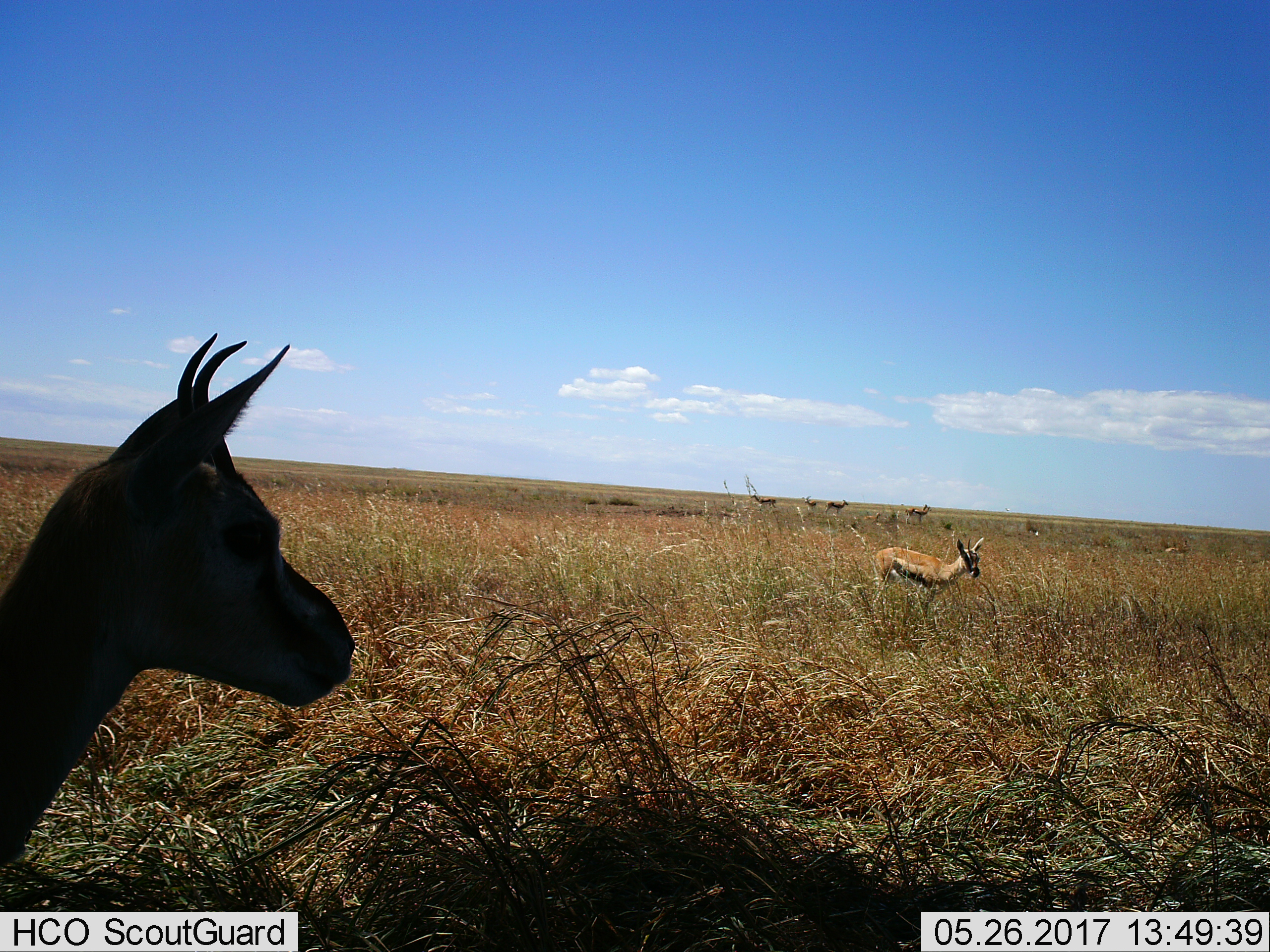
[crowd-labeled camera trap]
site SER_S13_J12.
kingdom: Animalia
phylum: Chordata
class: Mammalia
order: Artiodactyla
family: Bovidae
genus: Eudorcas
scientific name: Eudorcas thomsonii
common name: thomson's gazelle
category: gazellethomsons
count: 6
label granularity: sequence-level